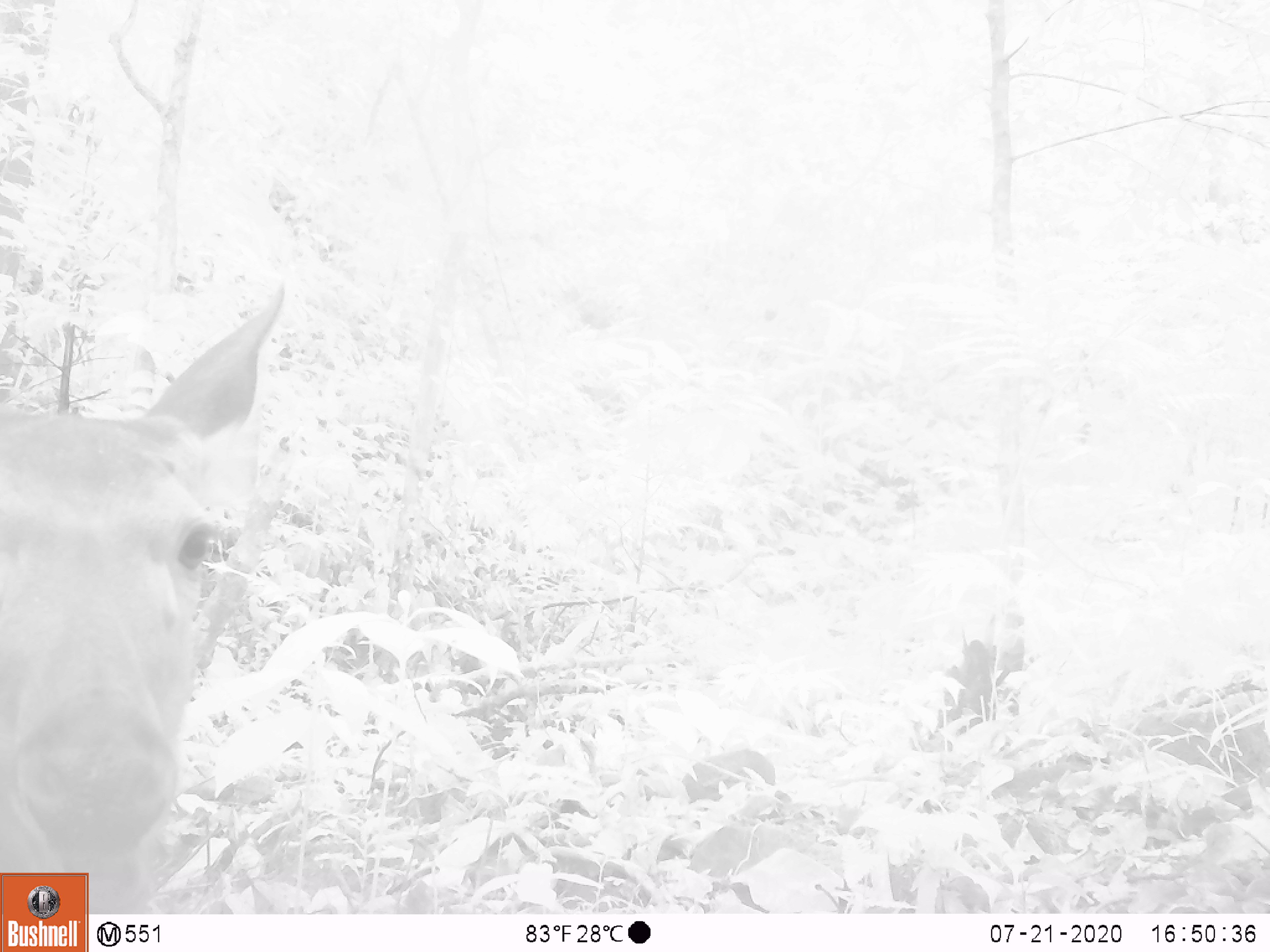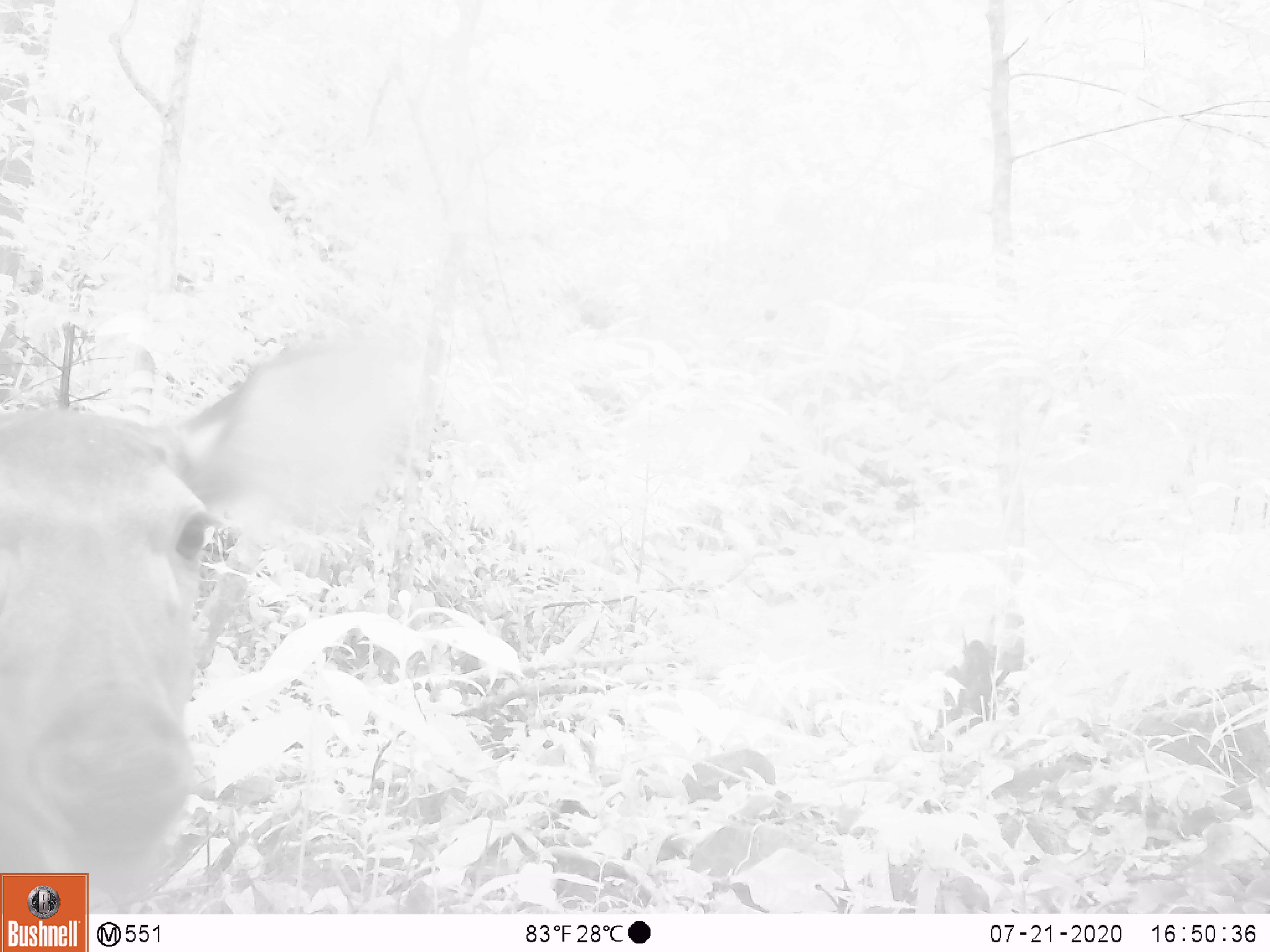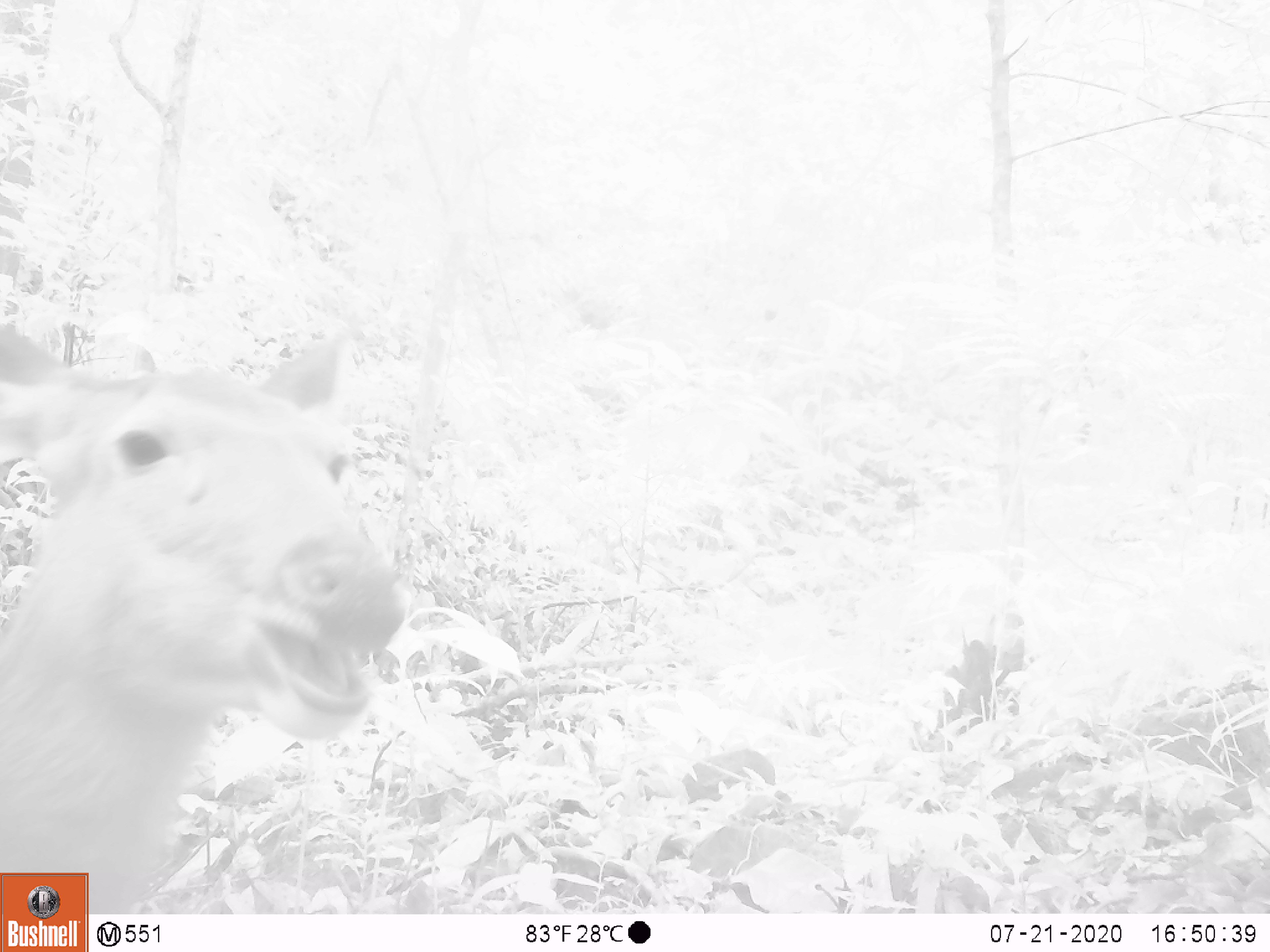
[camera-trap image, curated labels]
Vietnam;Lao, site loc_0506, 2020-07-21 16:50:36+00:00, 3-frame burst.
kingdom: Animalia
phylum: Chordata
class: Mammalia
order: Artiodactyla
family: Cervidae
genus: Rusa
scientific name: Rusa unicolor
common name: sambar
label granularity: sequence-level